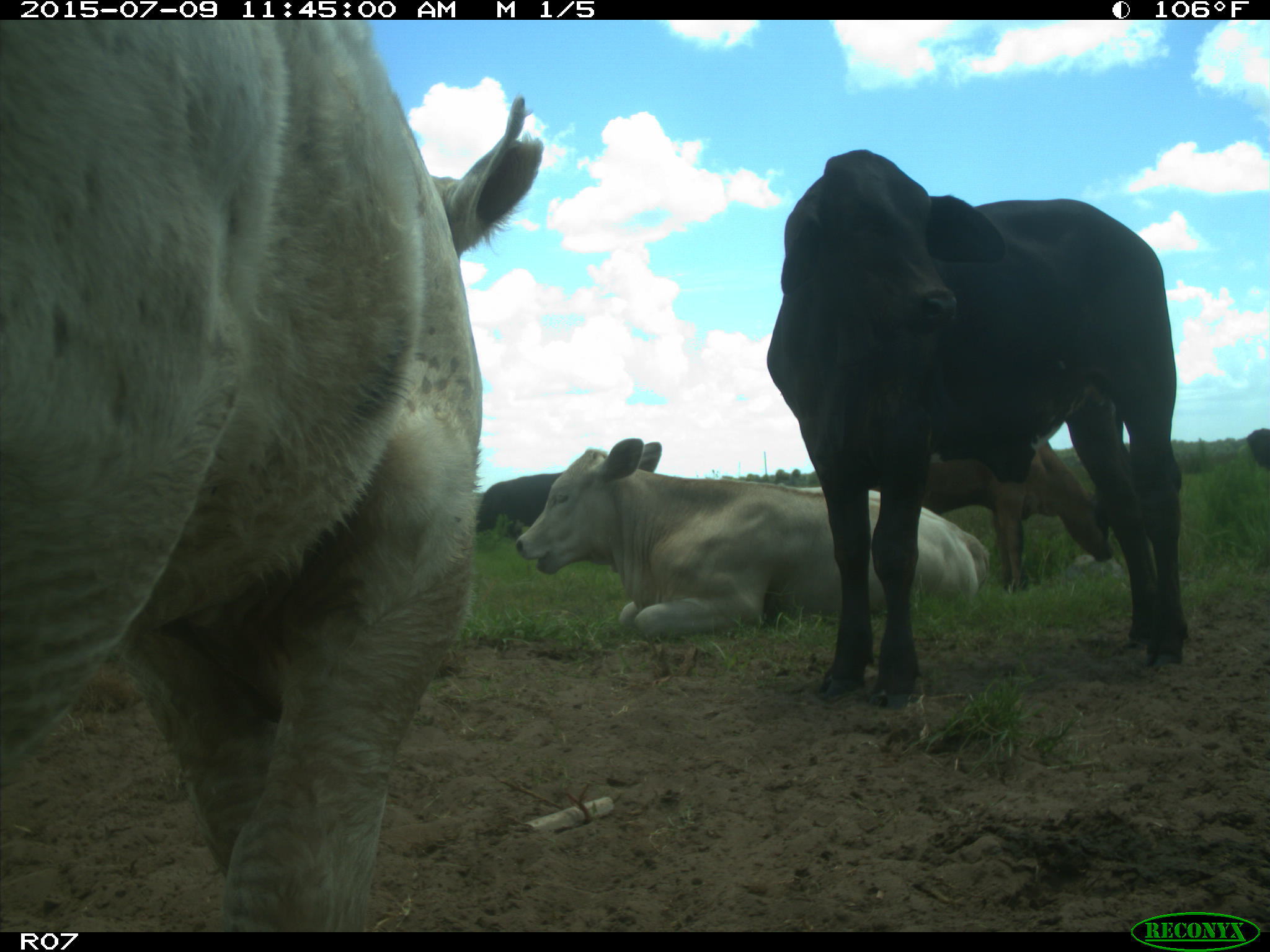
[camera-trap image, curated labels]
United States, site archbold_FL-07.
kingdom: Animalia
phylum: Chordata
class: Mammalia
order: Artiodactyla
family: Bovidae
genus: Bos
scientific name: Bos taurus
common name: domestic cow